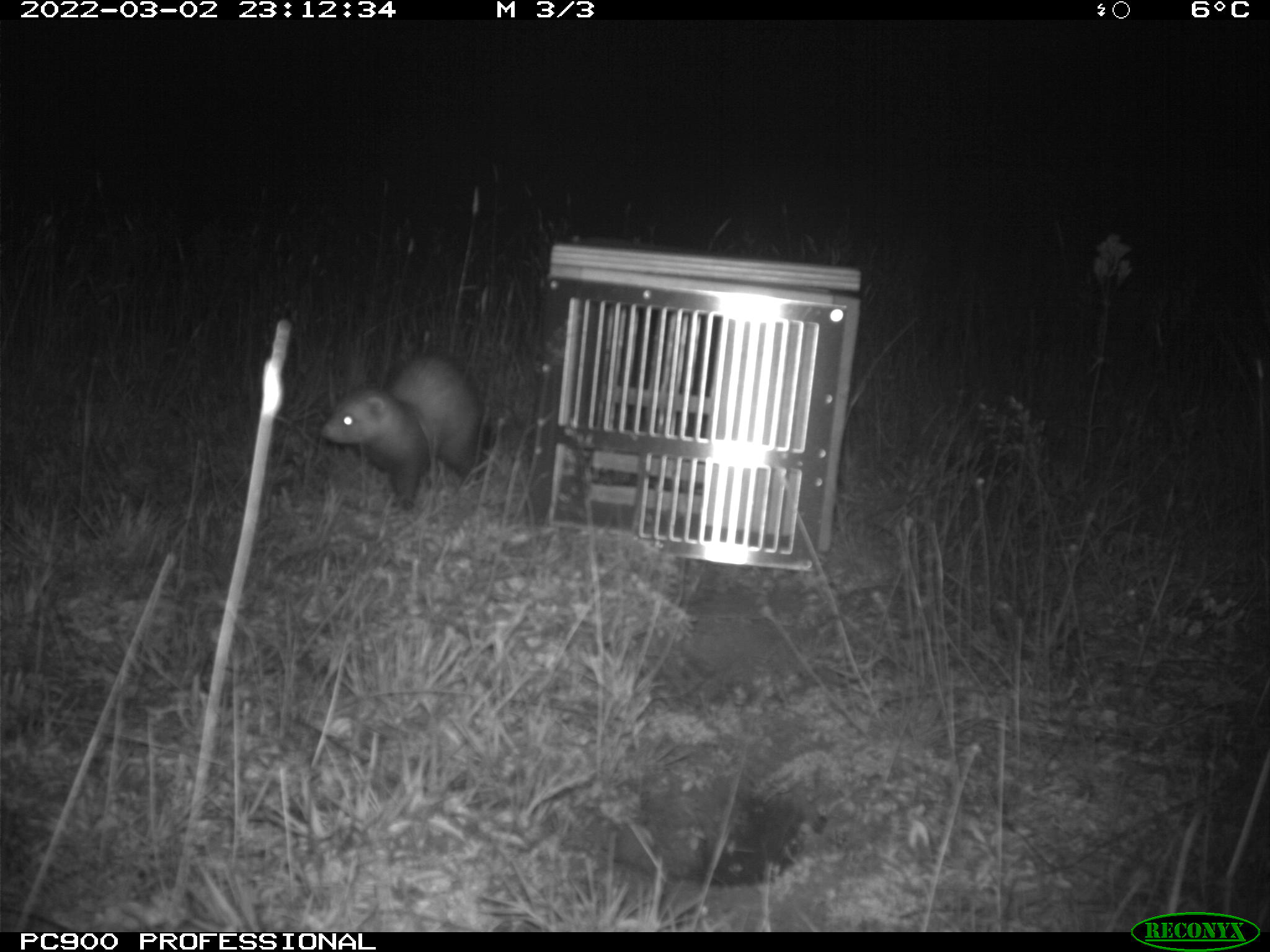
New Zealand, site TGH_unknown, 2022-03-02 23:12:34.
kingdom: Animalia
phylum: Chordata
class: Mammalia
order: Carnivora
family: Mustelidae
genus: Mustela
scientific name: Mustela furo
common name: ferret